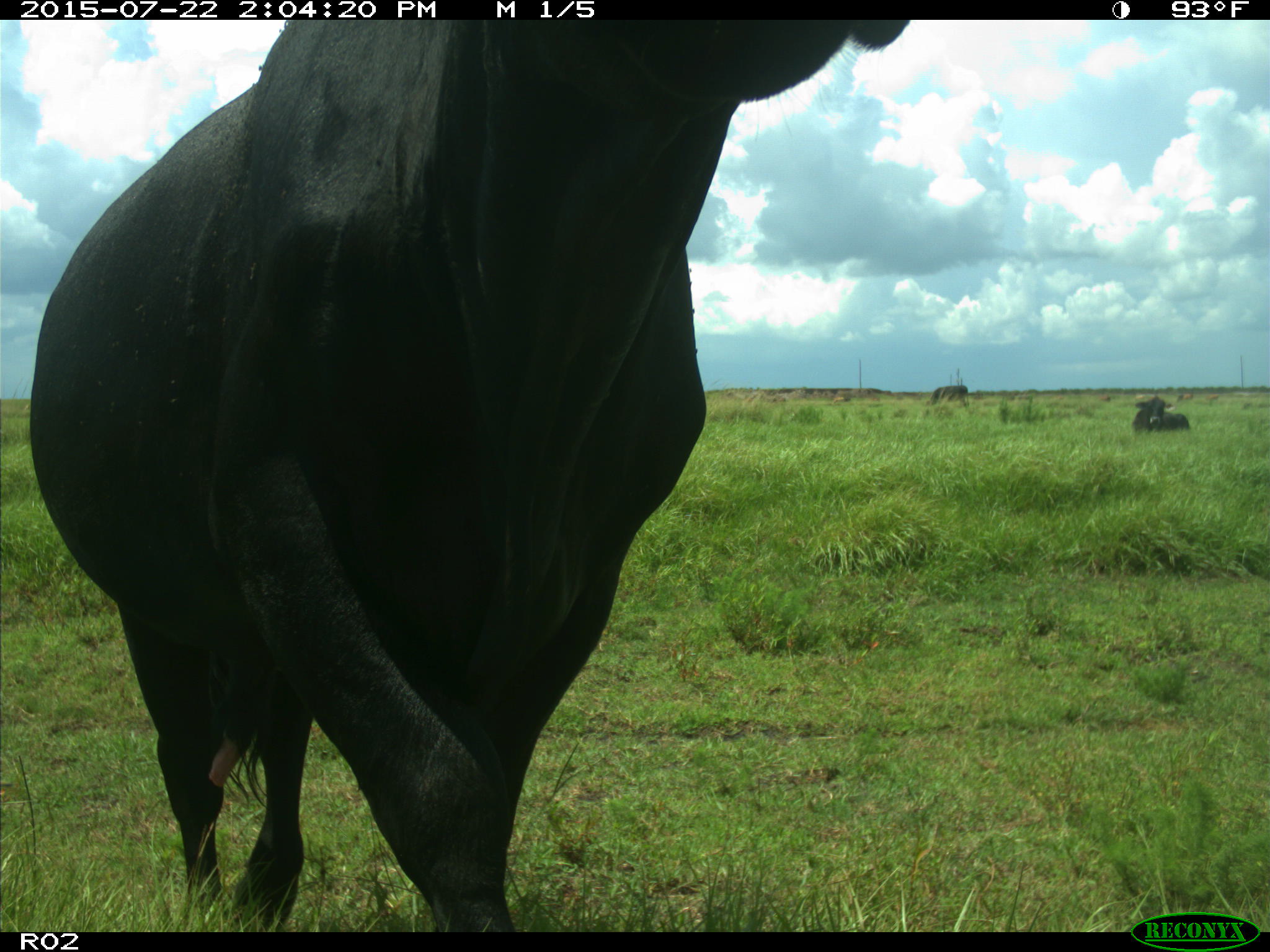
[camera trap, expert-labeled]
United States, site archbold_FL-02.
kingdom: Animalia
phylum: Chordata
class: Mammalia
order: Artiodactyla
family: Bovidae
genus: Bos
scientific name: Bos taurus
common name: domestic cow